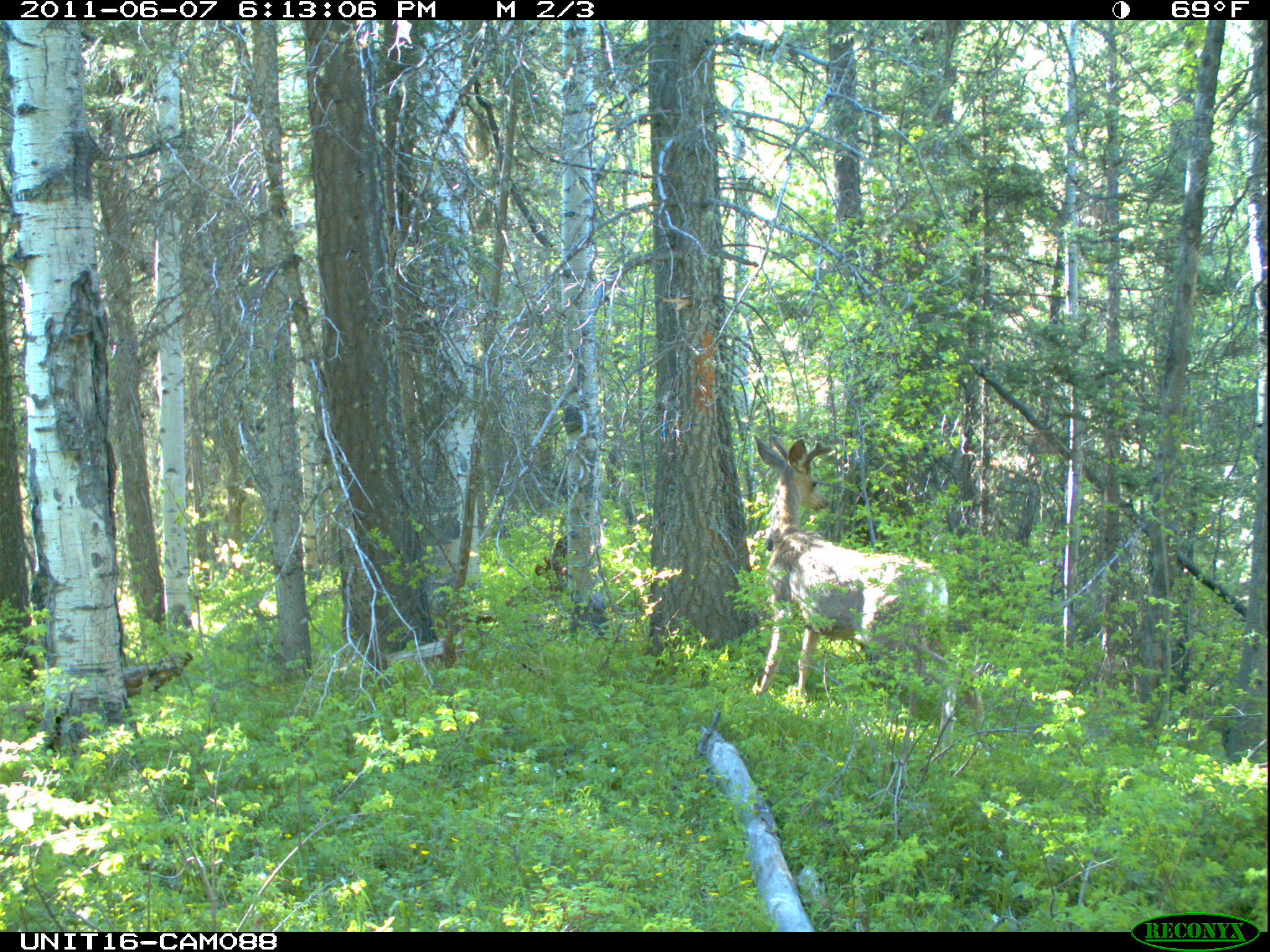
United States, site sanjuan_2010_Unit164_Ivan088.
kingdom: Animalia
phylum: Chordata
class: Mammalia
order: Artiodactyla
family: Cervidae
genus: Odocoileus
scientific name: Odocoileus hemionus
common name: mule deer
Odocoileus hemionus (mule deer).